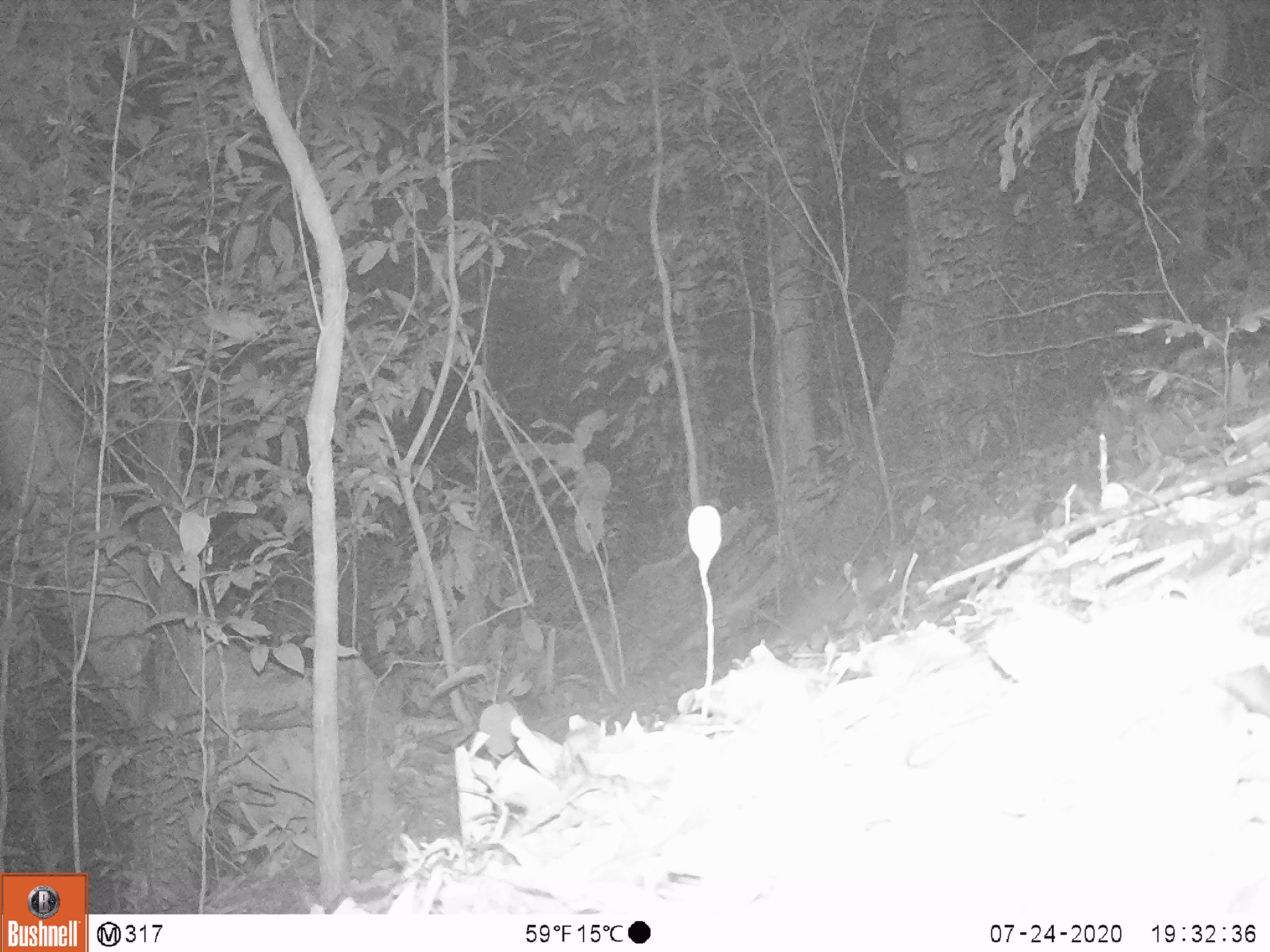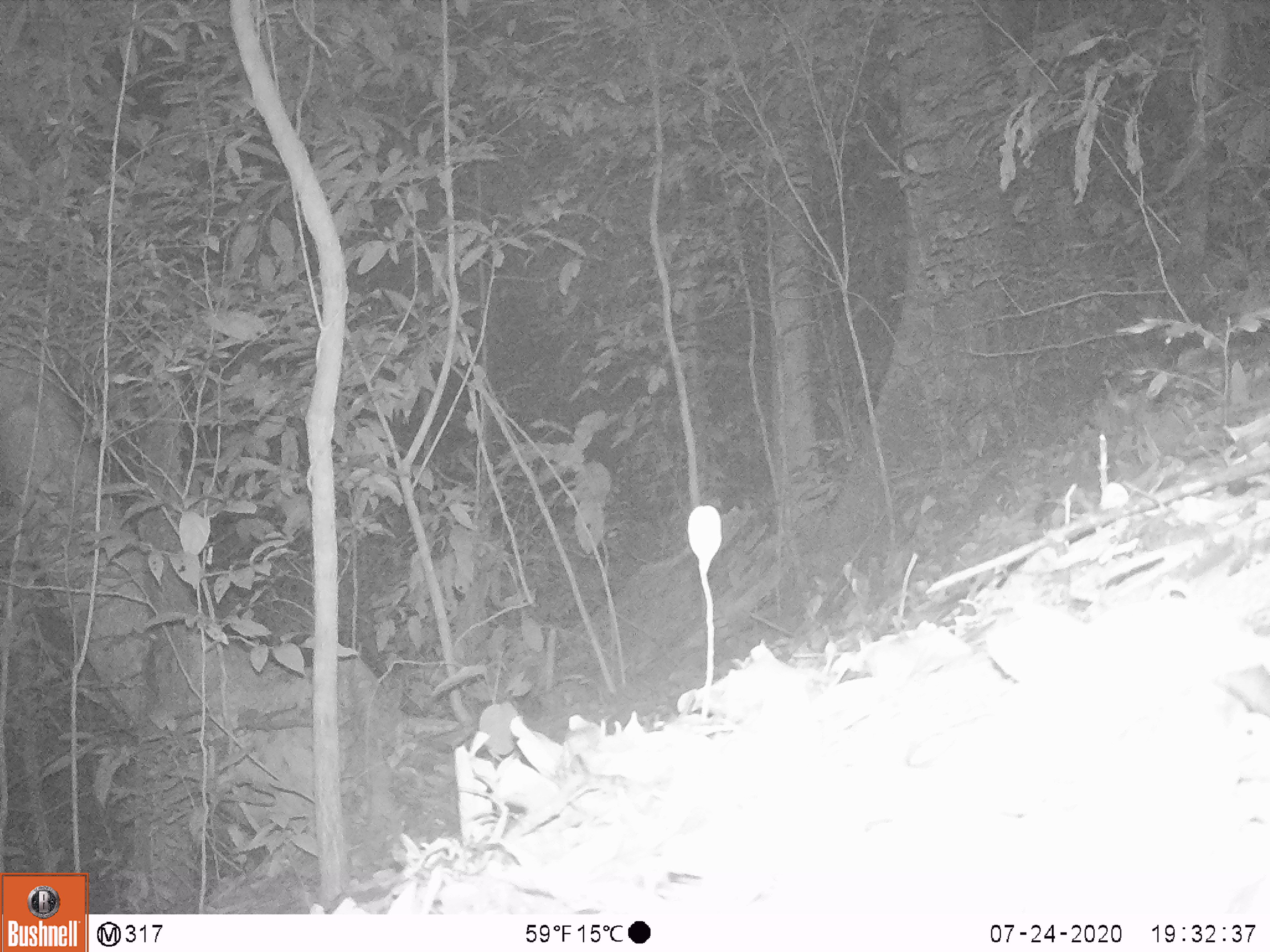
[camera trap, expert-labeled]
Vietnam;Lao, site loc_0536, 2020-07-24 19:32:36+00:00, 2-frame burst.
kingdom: Animalia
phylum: Chordata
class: Mammalia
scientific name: Mammalia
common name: mammal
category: unidentified small mammal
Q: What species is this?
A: Unidentified small mammal (mammal) (Mammalia).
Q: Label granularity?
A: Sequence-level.